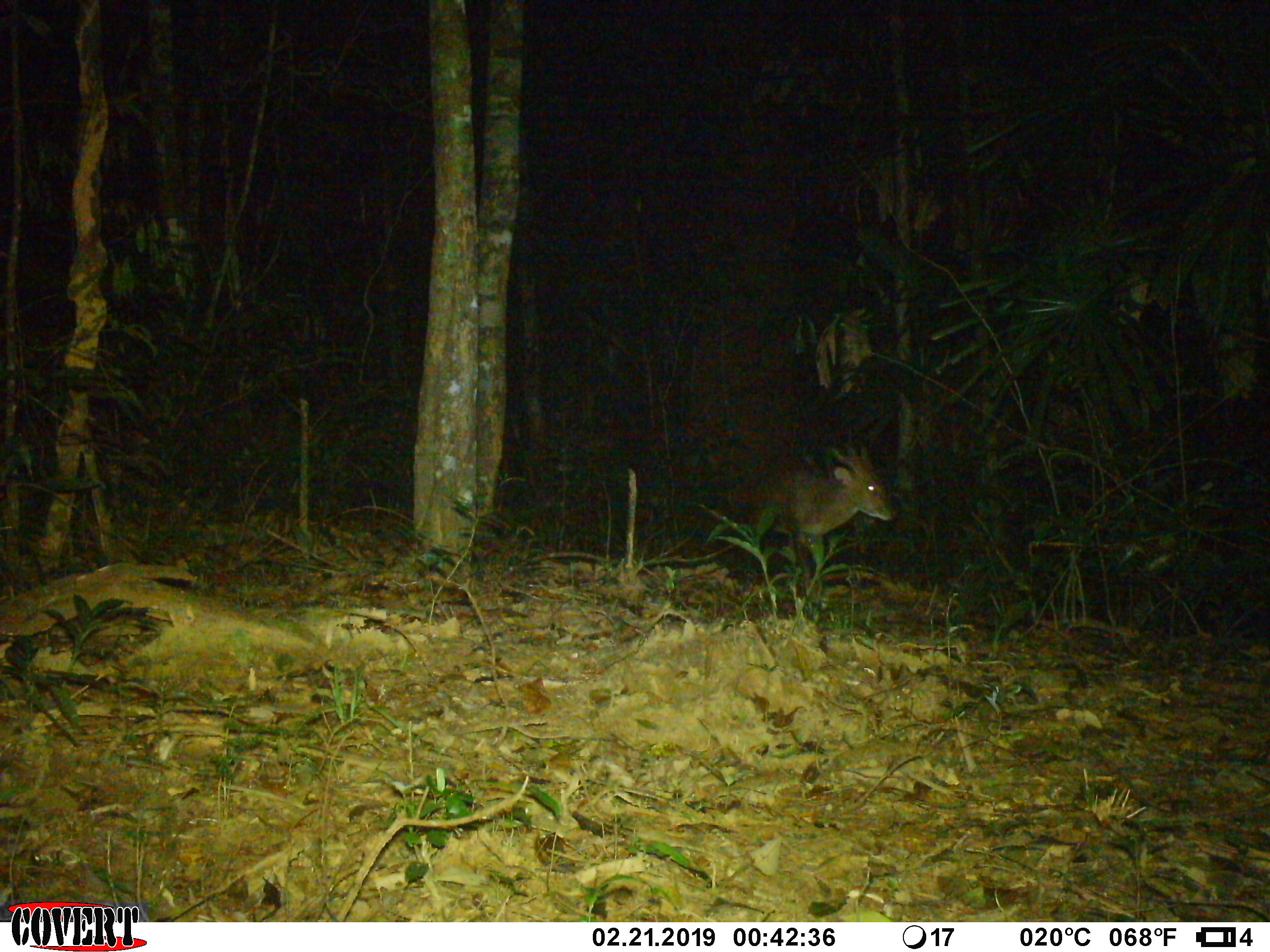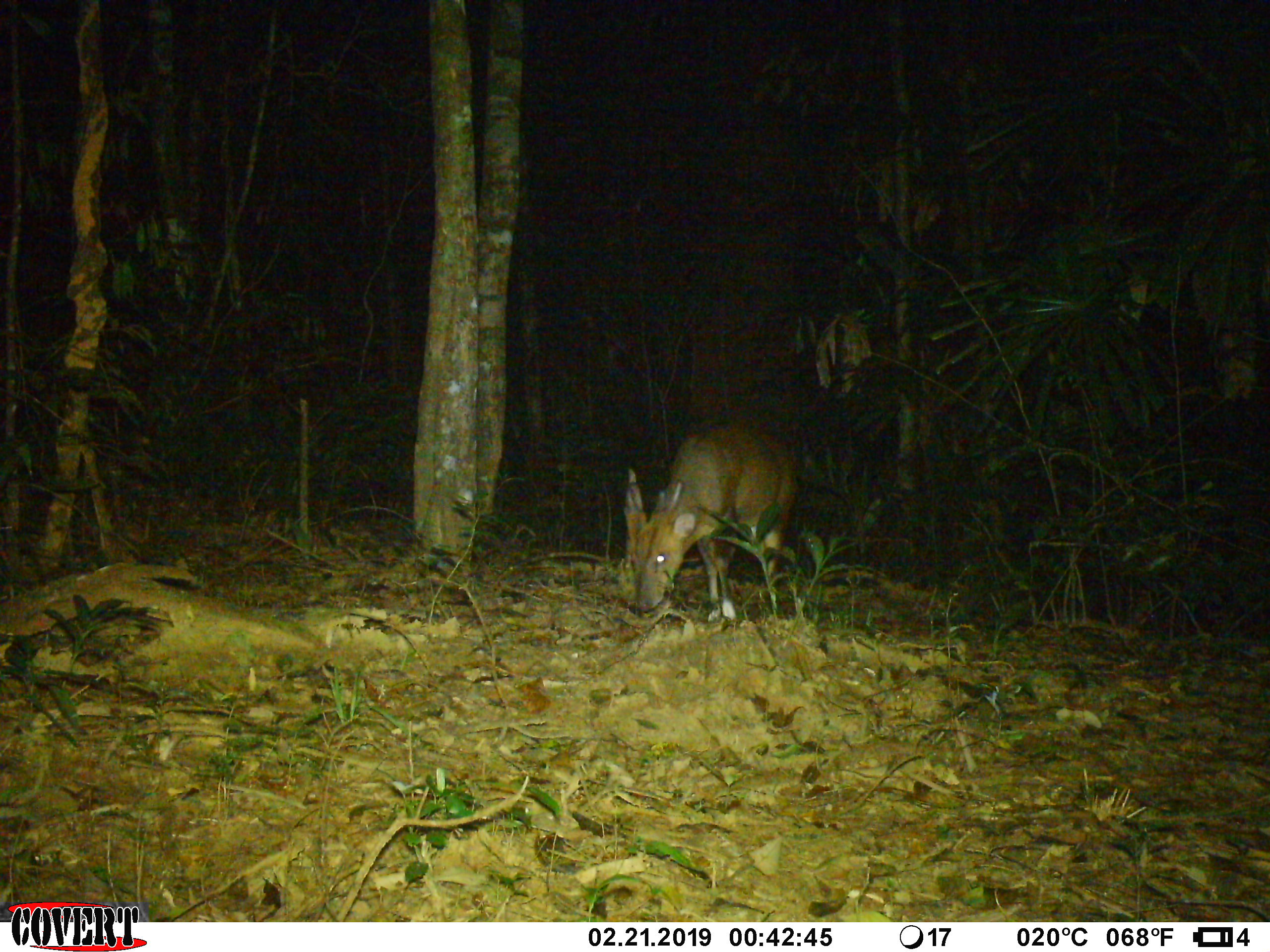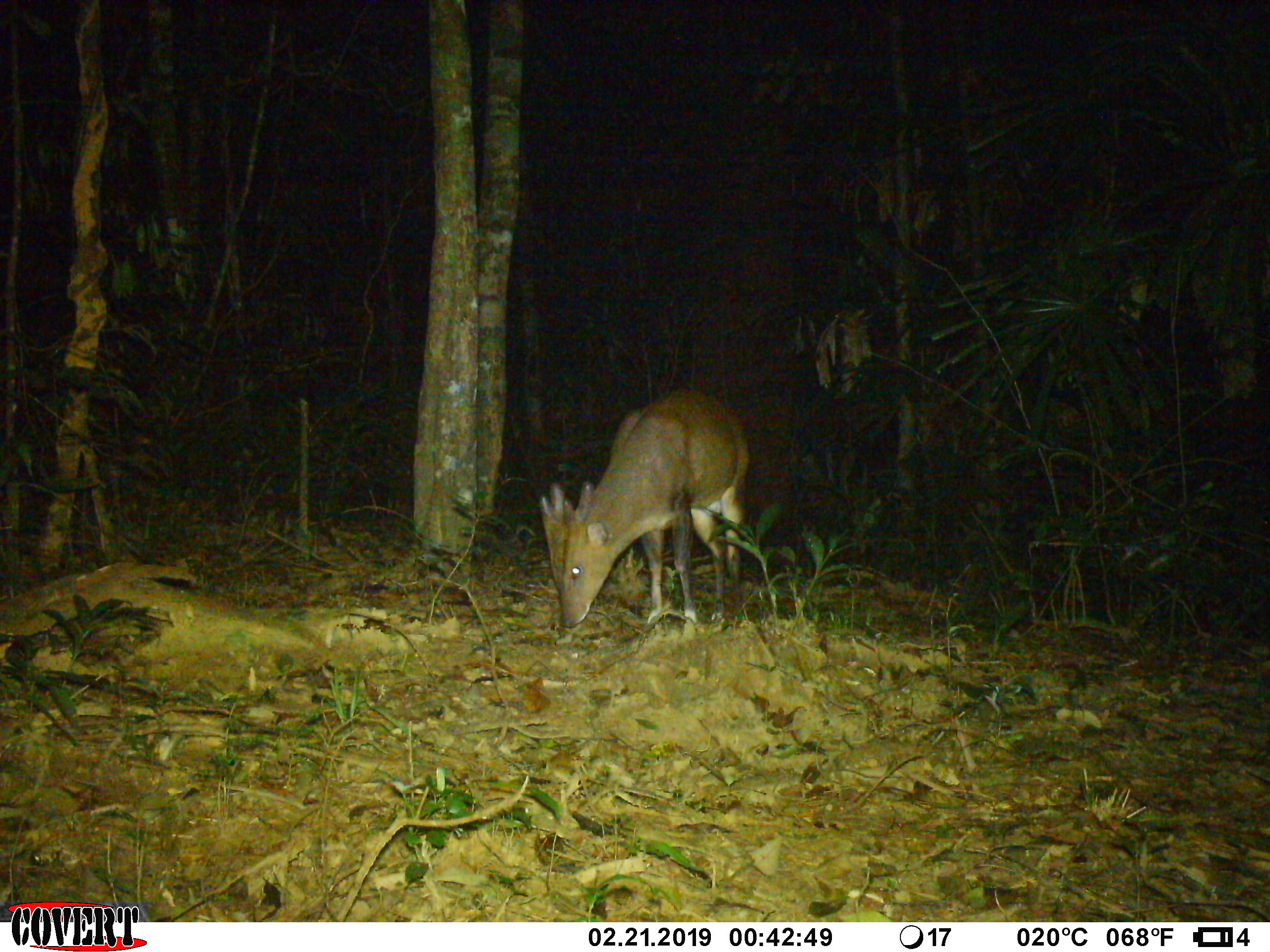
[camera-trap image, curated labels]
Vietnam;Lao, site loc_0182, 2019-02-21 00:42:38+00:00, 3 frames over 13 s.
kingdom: Animalia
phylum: Chordata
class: Mammalia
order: Artiodactyla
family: Cervidae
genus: Muntiacus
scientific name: Muntiacus vuquangensis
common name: large-antlered muntjac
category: large antlered muntjac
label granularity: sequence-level